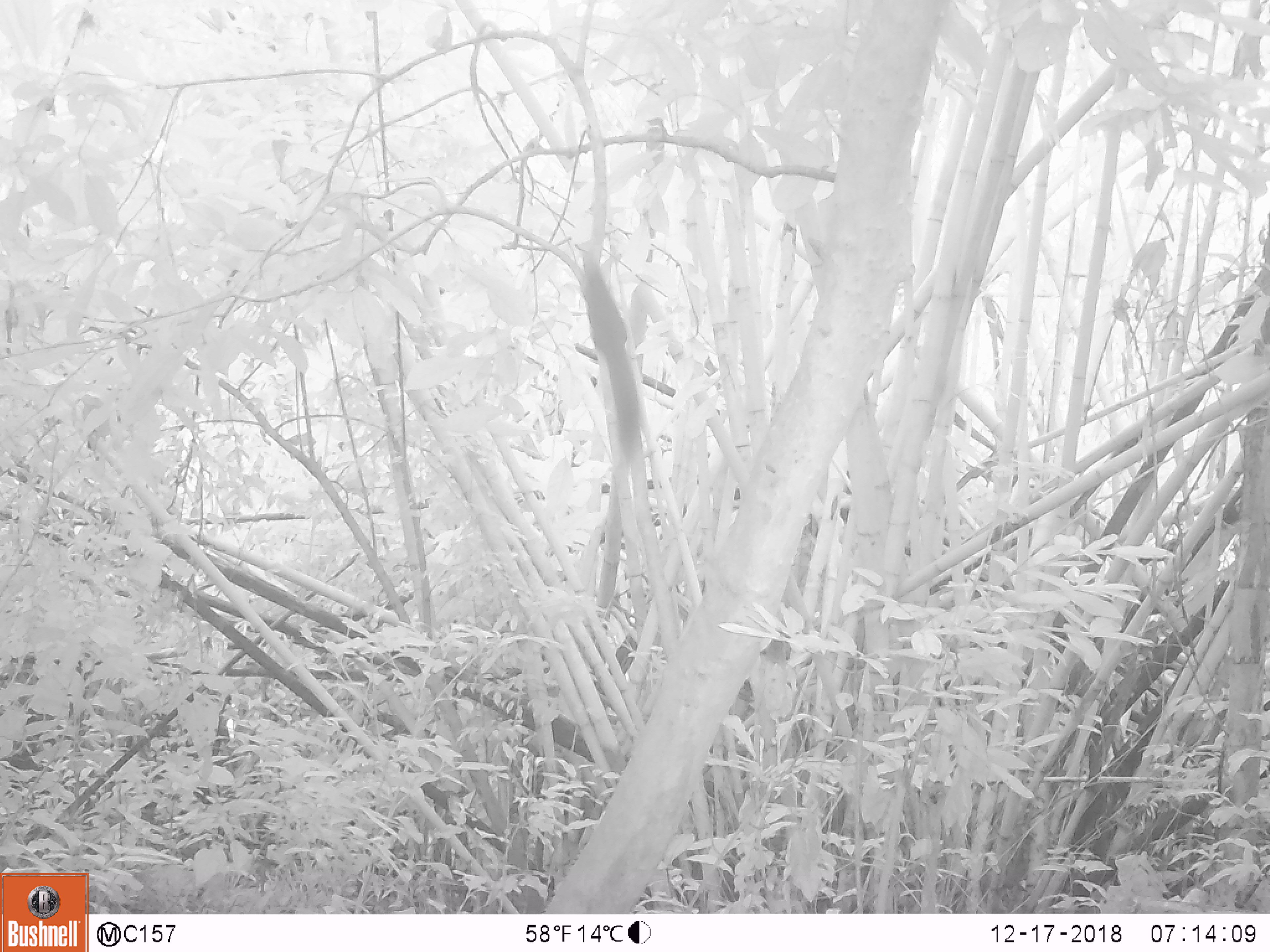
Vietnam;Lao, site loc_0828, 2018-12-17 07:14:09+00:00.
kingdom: Animalia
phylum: Chordata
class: Mammalia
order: Rodentia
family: Sciuridae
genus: Sciurus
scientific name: Sciurus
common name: squirrel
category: unidentified squirrel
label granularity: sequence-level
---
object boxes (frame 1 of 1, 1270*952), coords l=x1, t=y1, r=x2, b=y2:
unidentified squirrel: l=580, t=254, r=645, b=461